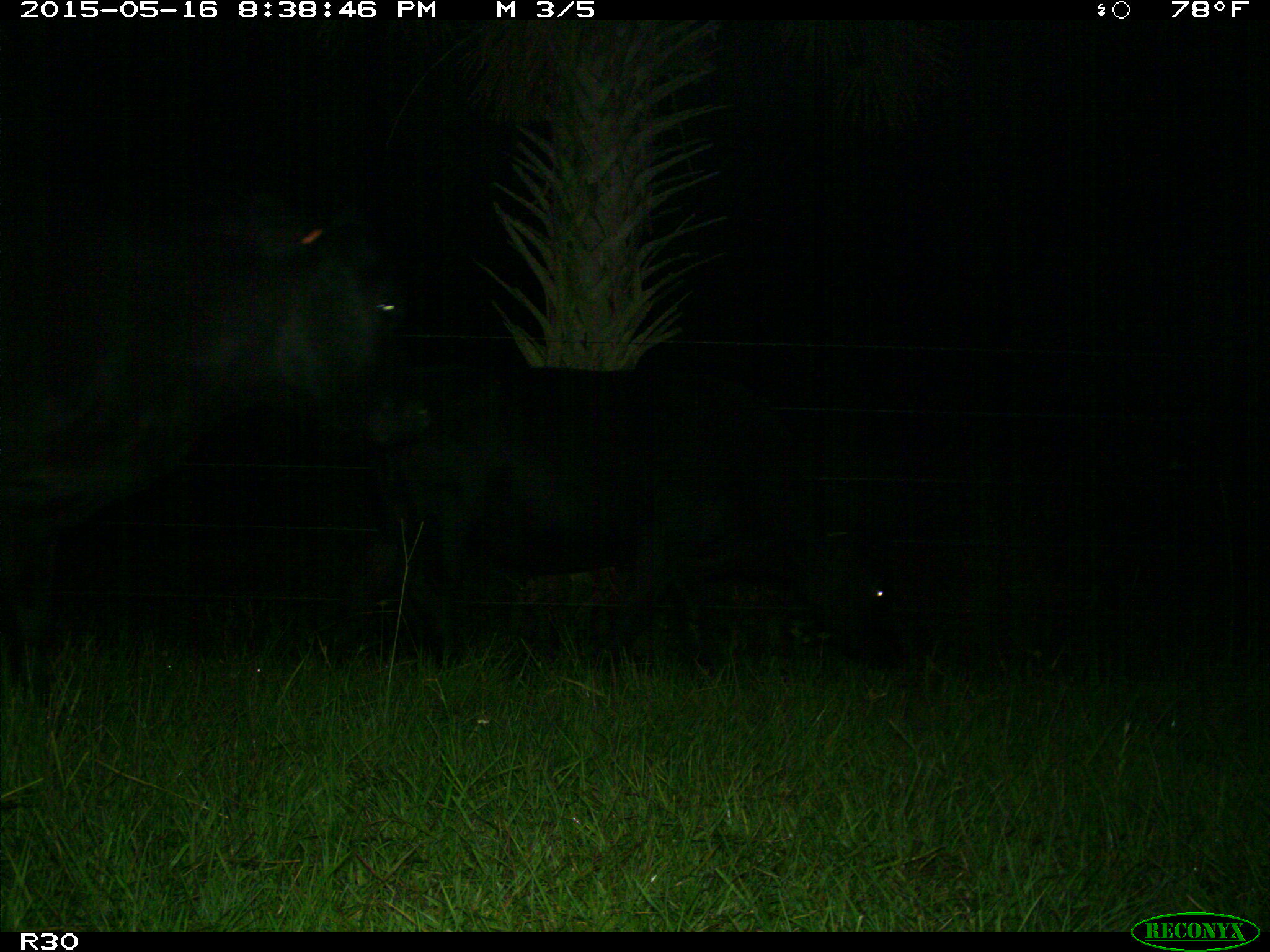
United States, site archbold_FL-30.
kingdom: Animalia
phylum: Chordata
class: Mammalia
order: Artiodactyla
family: Bovidae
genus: Bos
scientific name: Bos taurus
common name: domestic cow